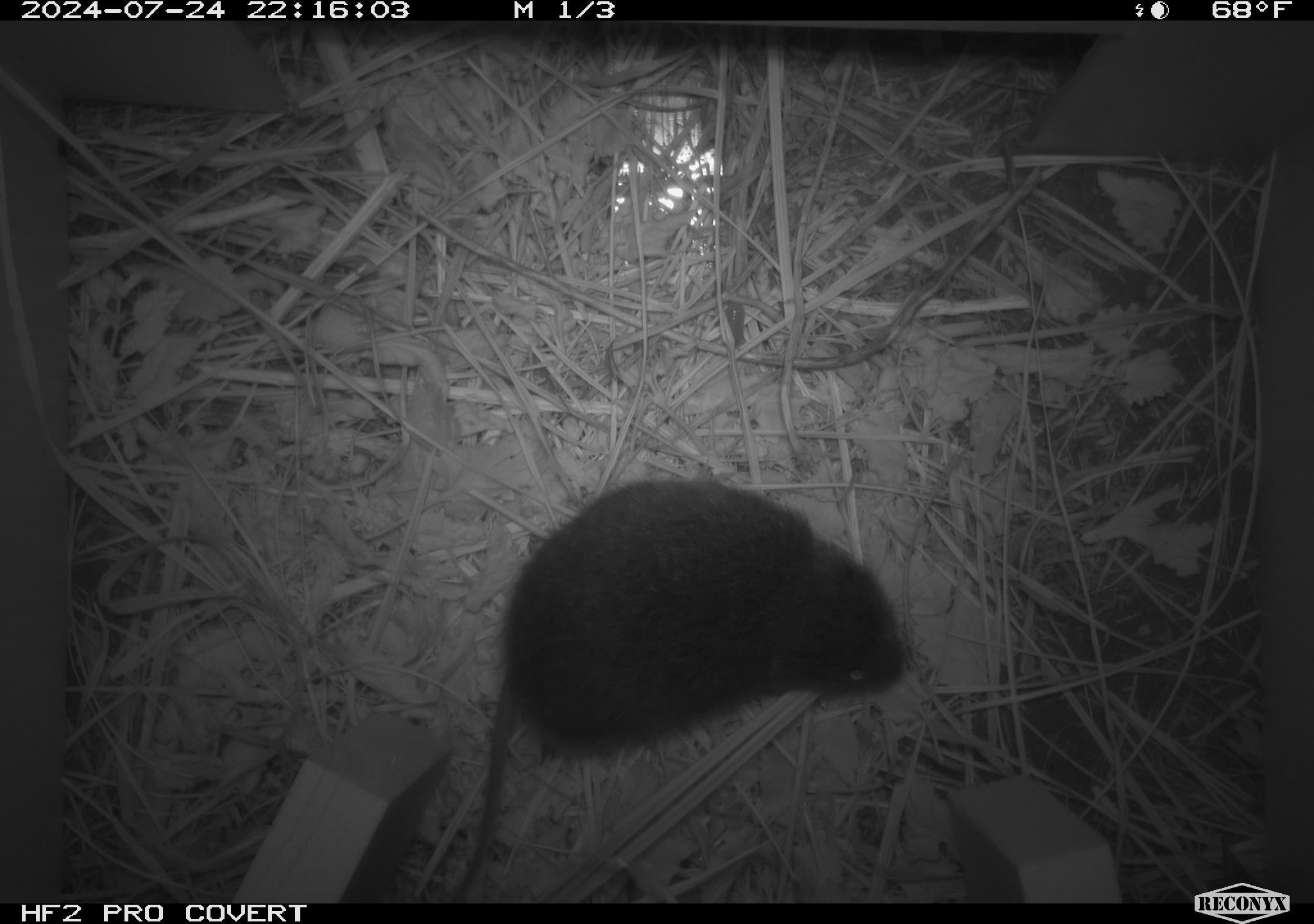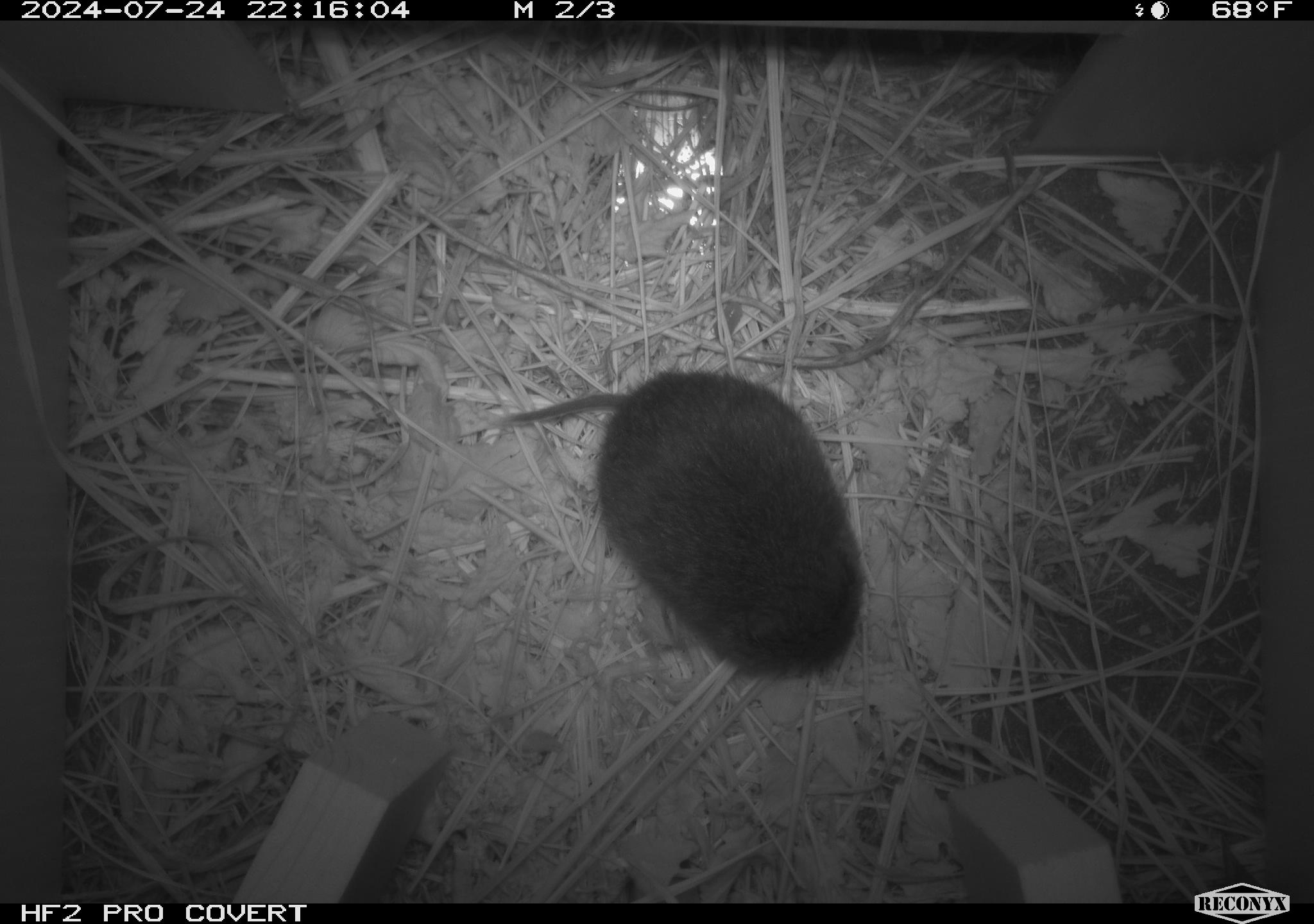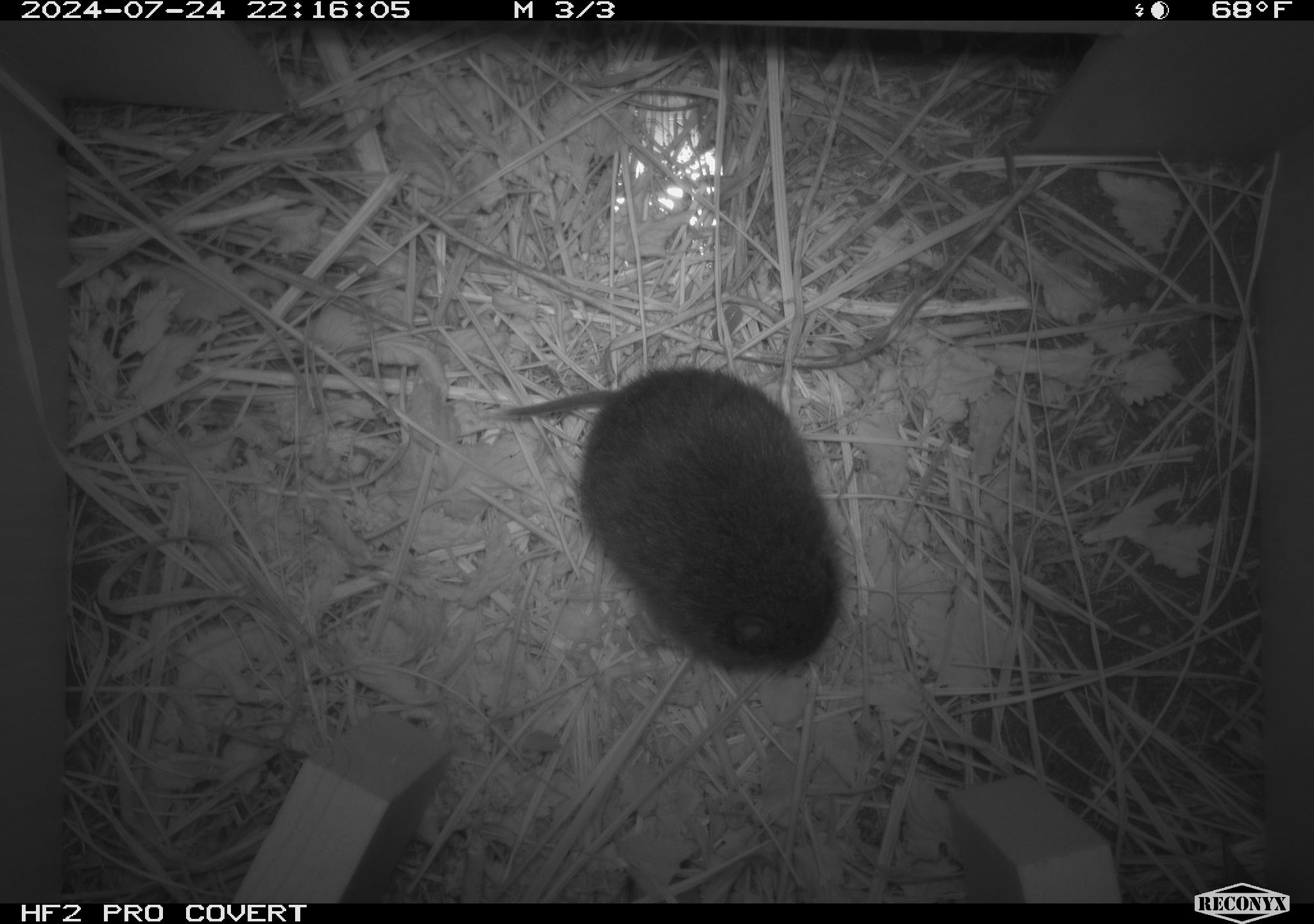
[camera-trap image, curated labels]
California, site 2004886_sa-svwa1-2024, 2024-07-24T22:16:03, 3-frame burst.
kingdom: Animalia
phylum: Chordata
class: Mammalia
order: Rodentia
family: Cricetidae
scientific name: Arvicolinae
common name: voles, lemmings, and muskrats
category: arvicolinae subfamily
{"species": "arvicolinae subfamily (voles, lemmings, and muskrats) (Arvicolinae)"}